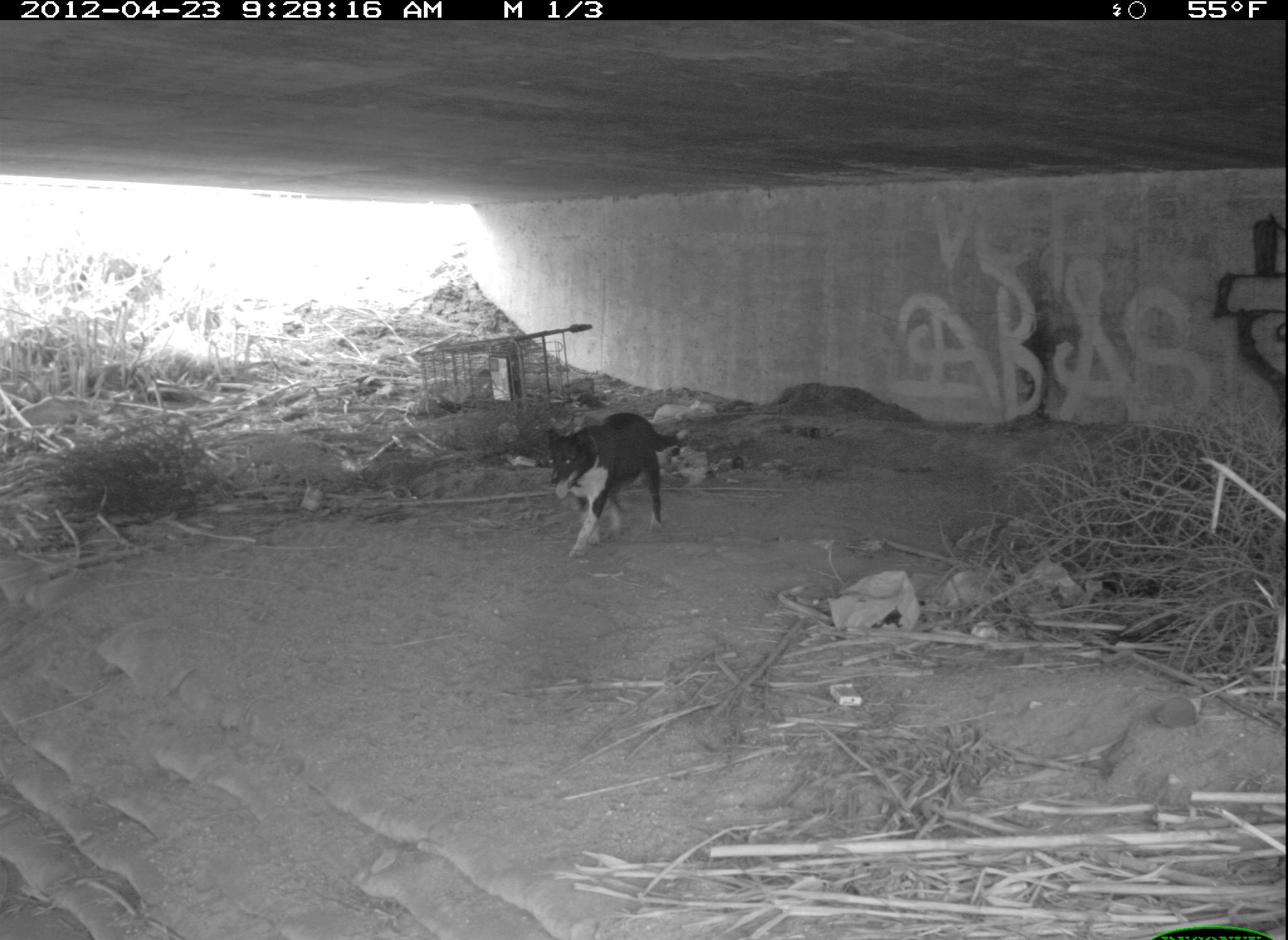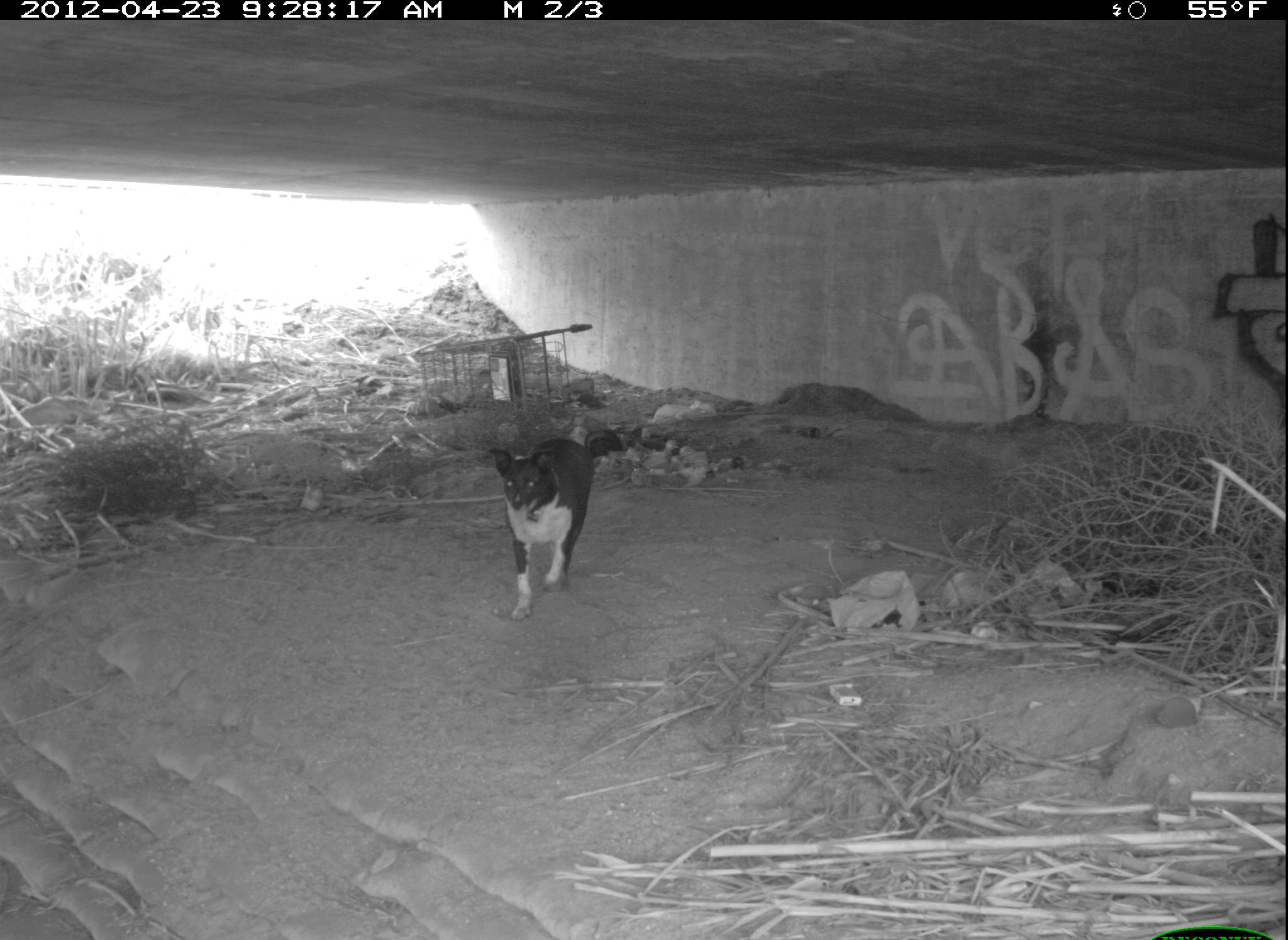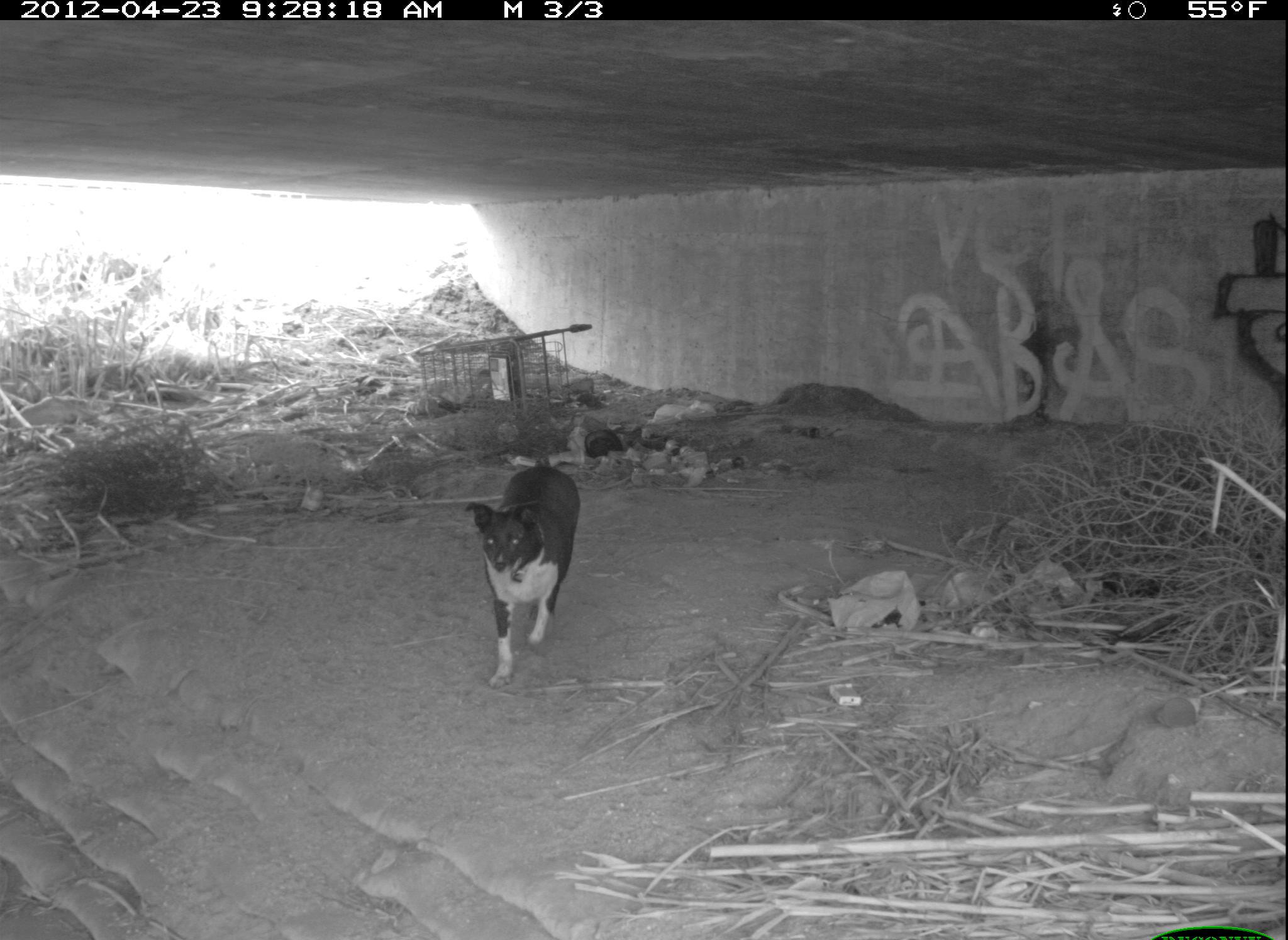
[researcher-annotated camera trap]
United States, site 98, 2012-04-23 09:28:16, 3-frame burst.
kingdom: Animalia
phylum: Chordata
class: Mammalia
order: Carnivora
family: Canidae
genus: Canis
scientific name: Canis familiaris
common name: domestic dog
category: dog